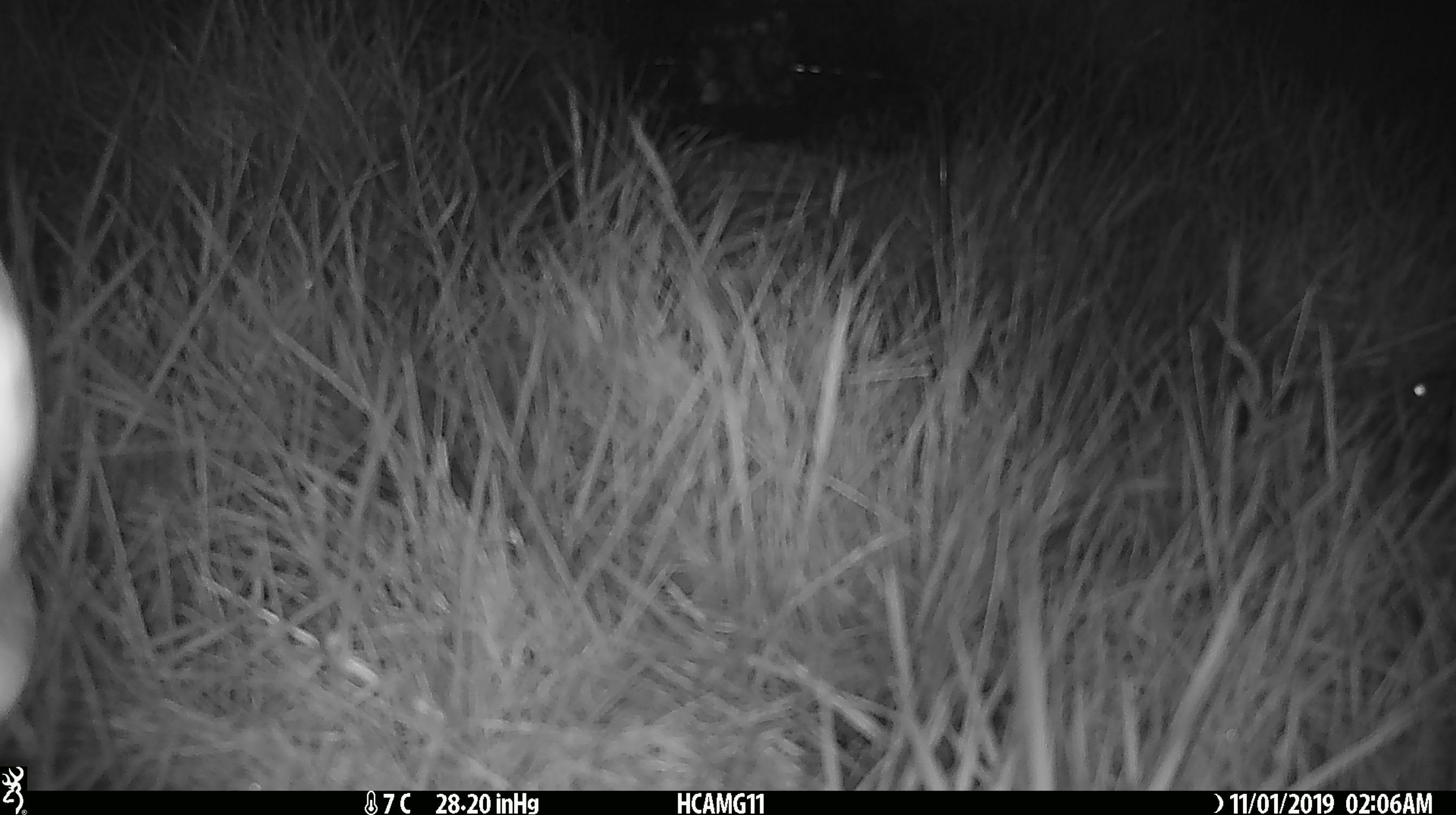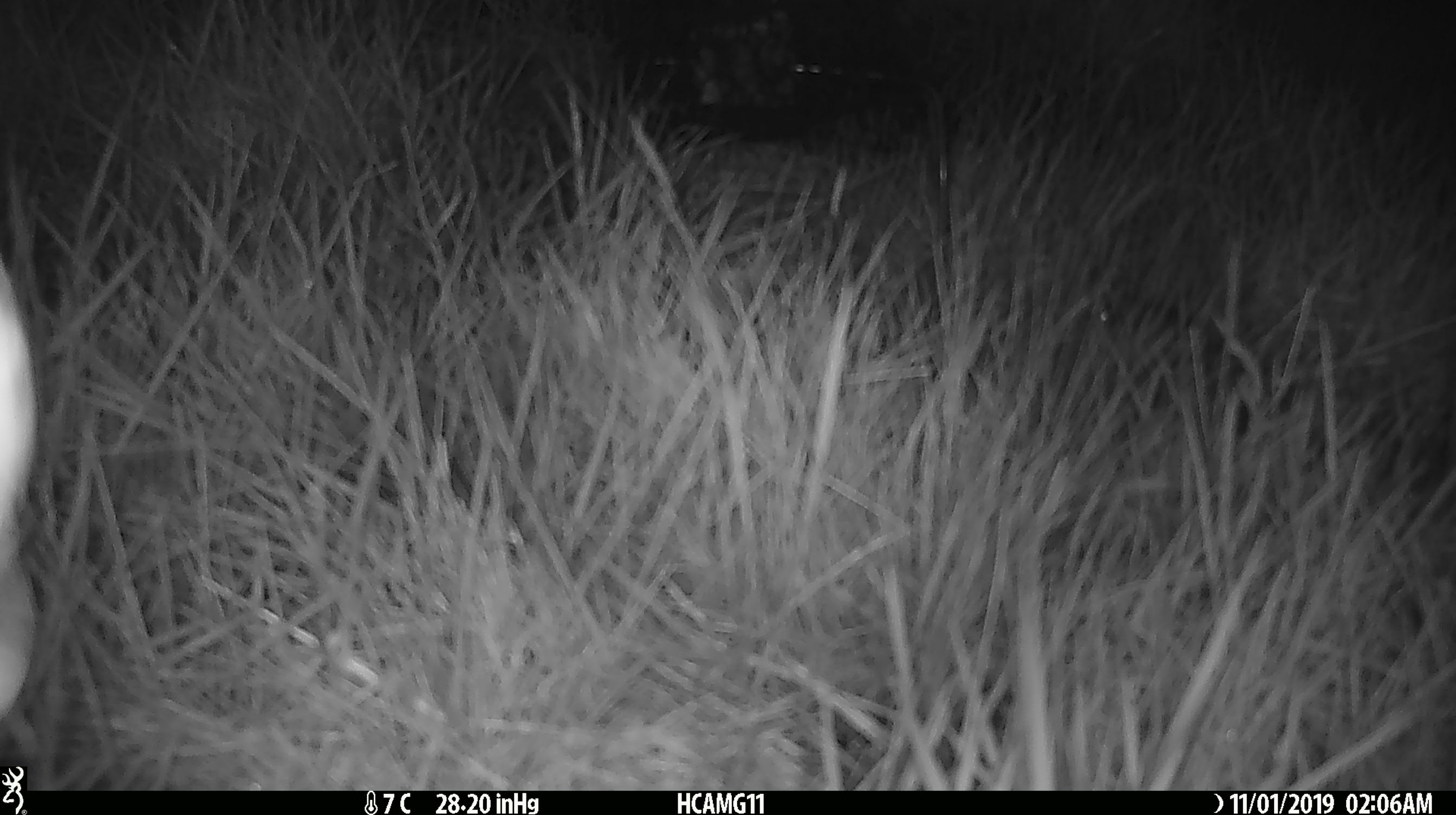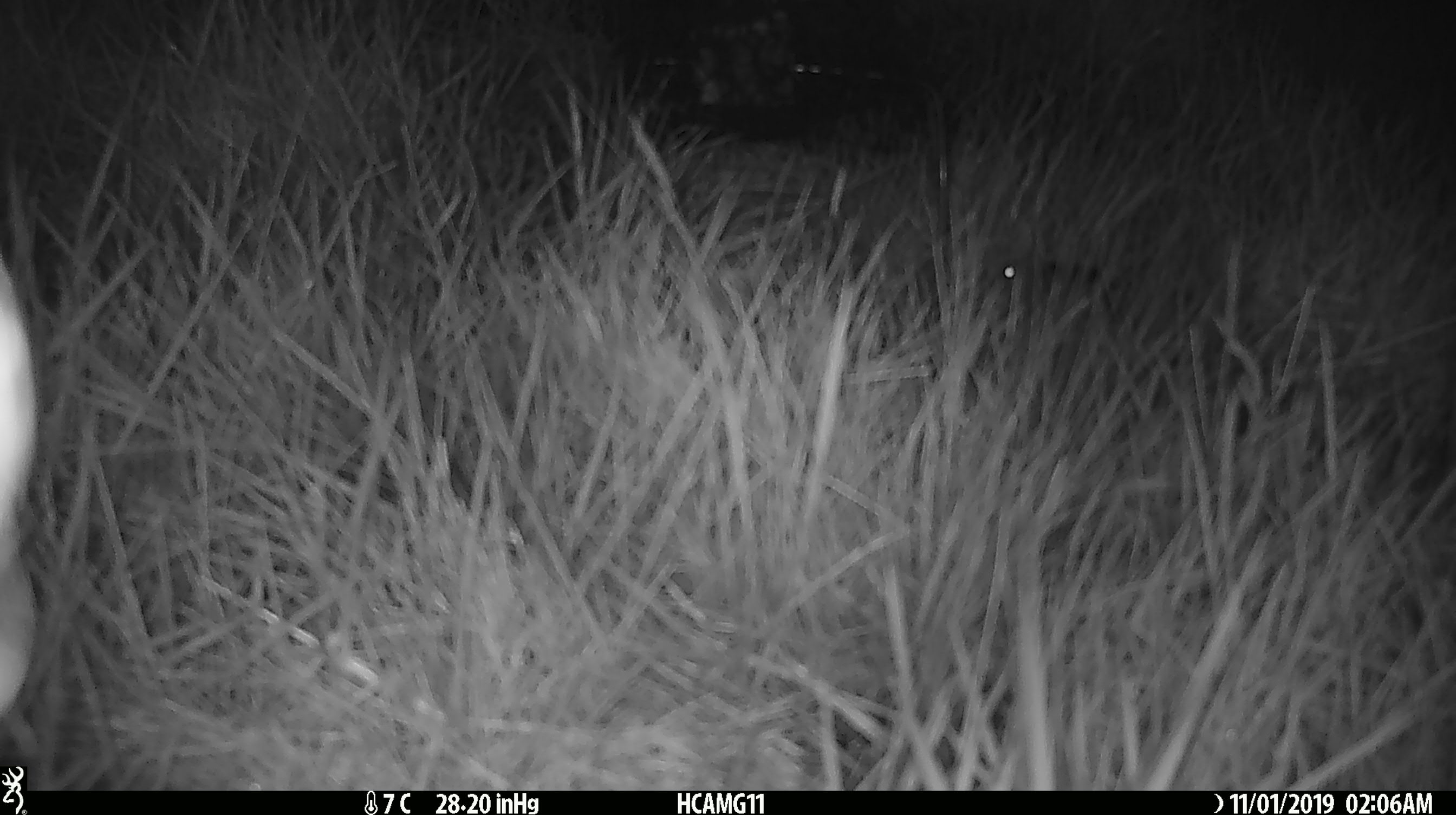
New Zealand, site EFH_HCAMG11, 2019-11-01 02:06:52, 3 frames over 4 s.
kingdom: Animalia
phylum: Chordata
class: Mammalia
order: Rodentia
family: Muridae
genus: Mus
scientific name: Mus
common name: mouse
Mouse (Mus).